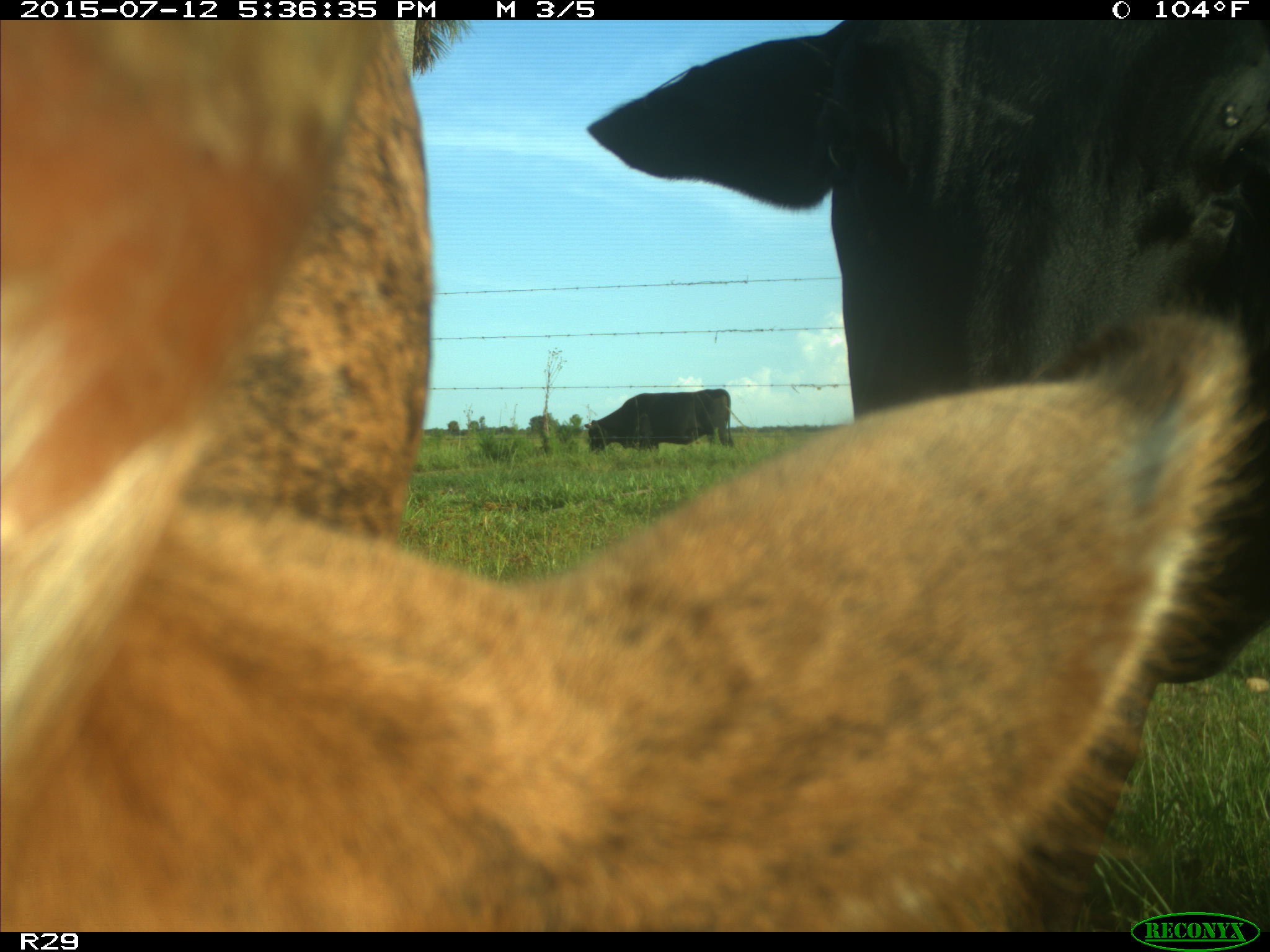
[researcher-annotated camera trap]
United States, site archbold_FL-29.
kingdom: Animalia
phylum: Chordata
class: Mammalia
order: Artiodactyla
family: Bovidae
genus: Bos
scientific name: Bos taurus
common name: domestic cow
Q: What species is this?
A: Bos taurus (domestic cow).